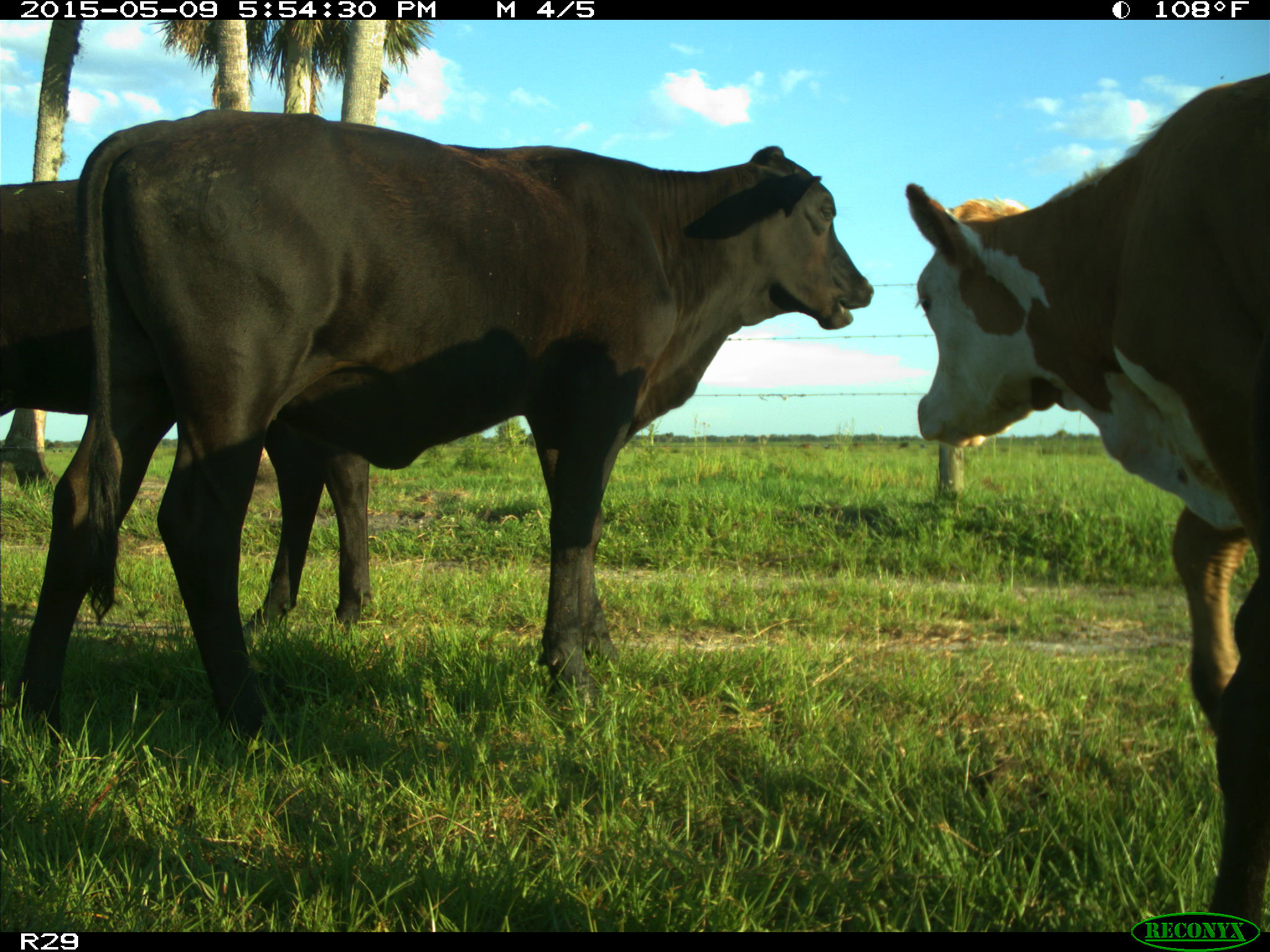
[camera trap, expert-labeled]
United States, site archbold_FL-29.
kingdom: Animalia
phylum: Chordata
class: Mammalia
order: Artiodactyla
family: Bovidae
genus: Bos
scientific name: Bos taurus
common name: domestic cow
Bos taurus (domestic cow).